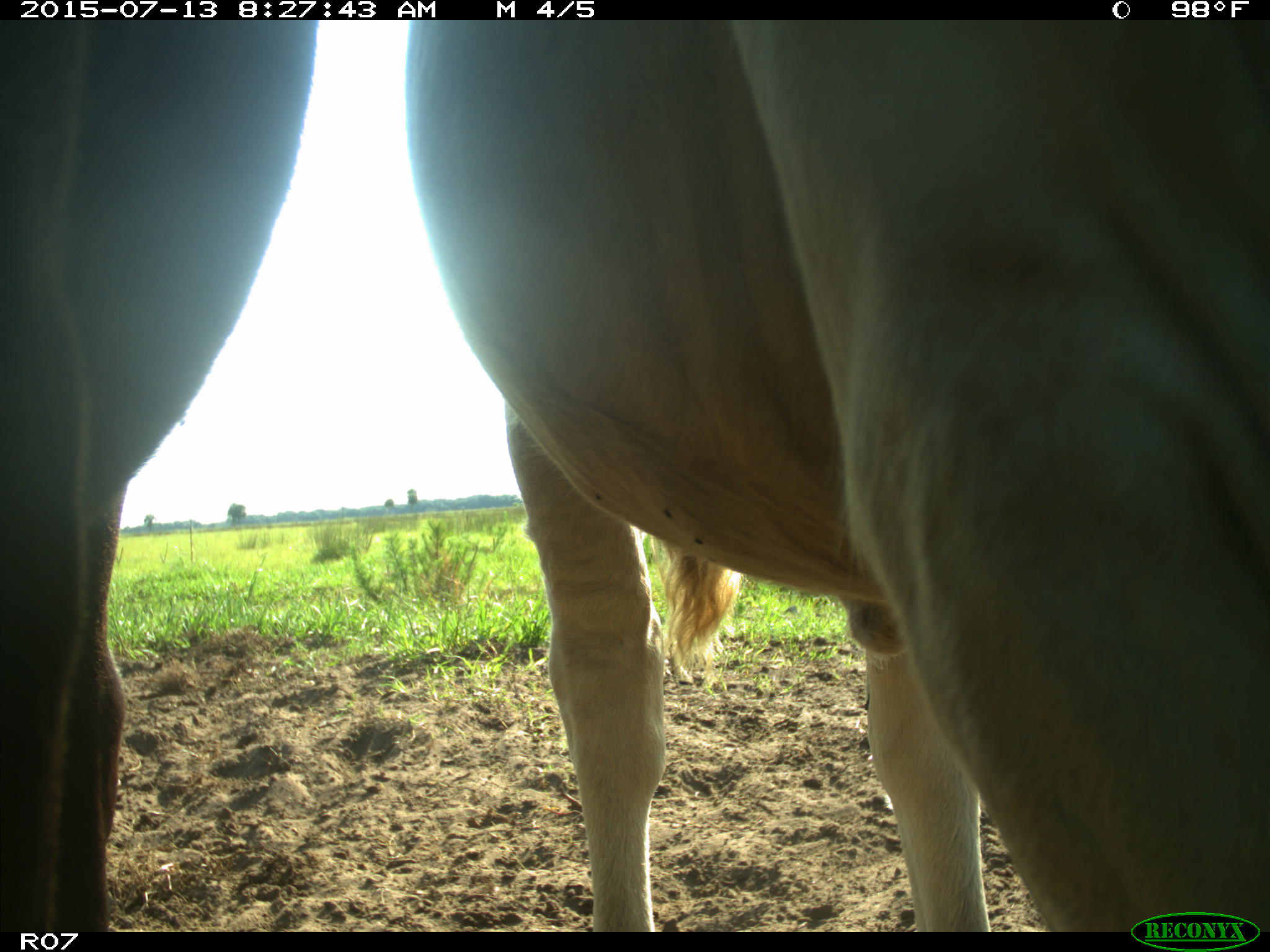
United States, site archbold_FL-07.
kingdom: Animalia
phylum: Chordata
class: Mammalia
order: Artiodactyla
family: Bovidae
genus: Bos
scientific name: Bos taurus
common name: domestic cow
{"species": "Bos taurus (domestic cow)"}